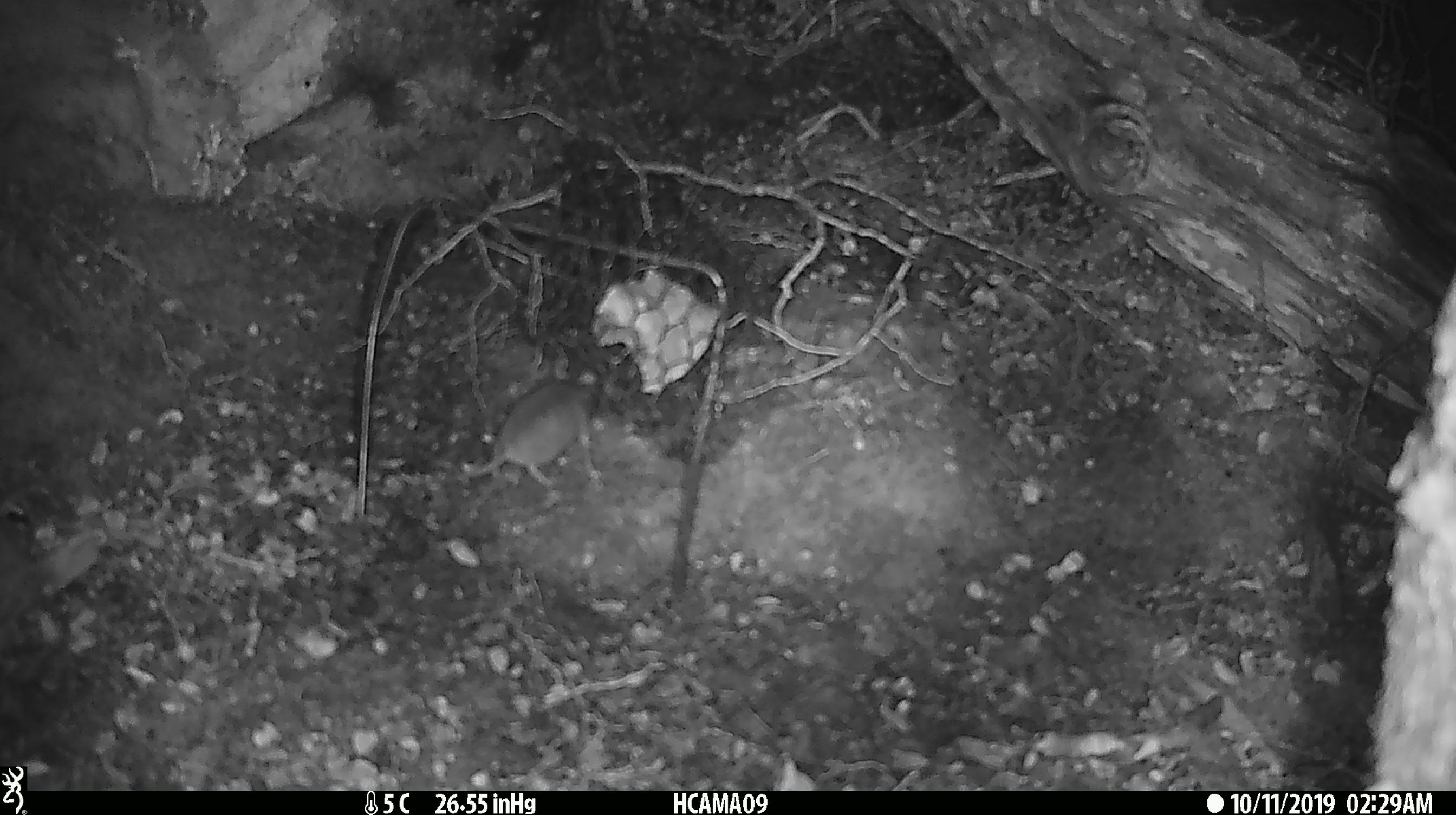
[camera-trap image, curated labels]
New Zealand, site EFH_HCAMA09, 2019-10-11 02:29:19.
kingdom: Animalia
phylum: Chordata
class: Mammalia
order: Rodentia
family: Muridae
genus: Mus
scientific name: Mus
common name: mouse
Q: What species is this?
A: Mouse (Mus).